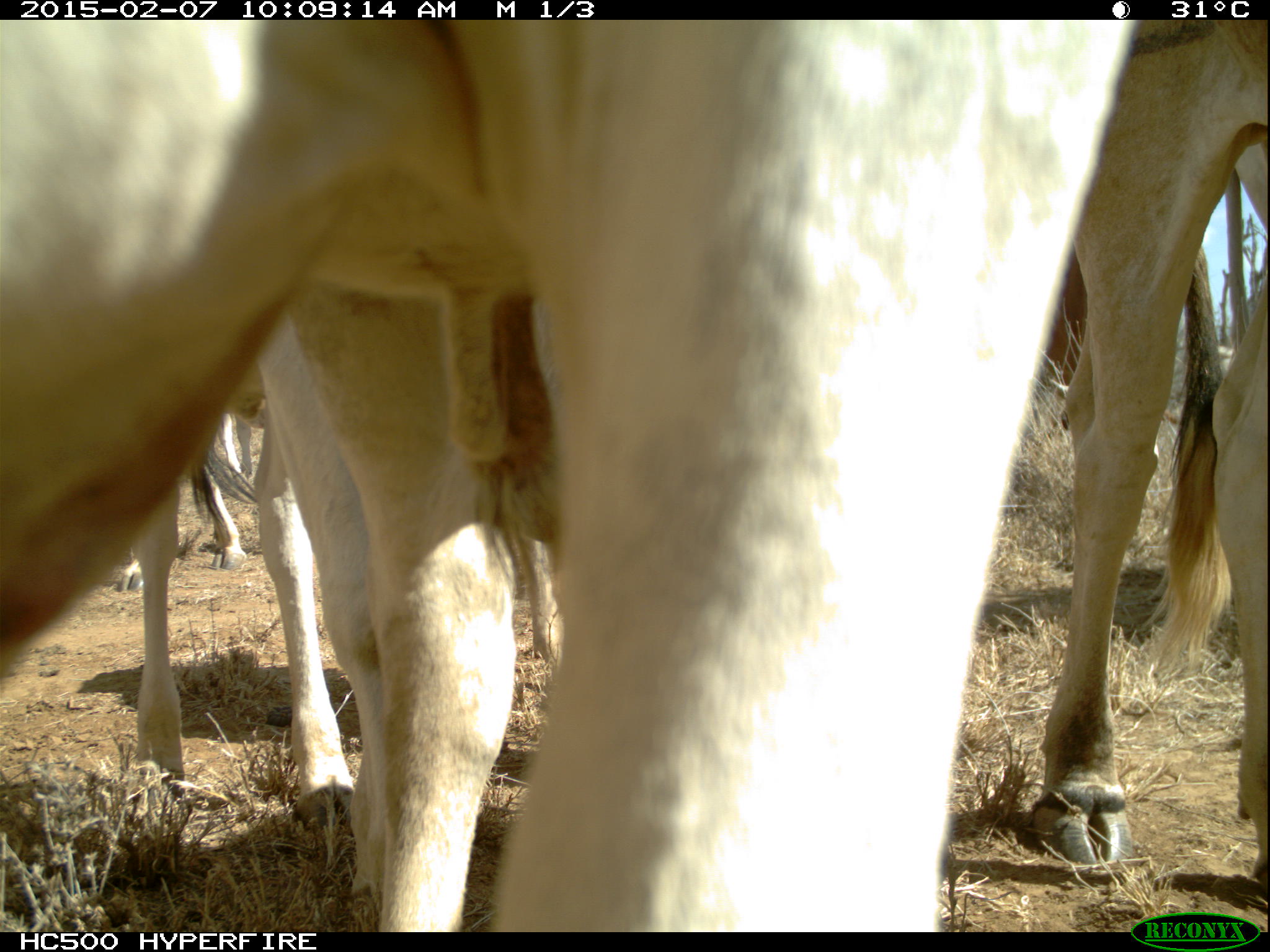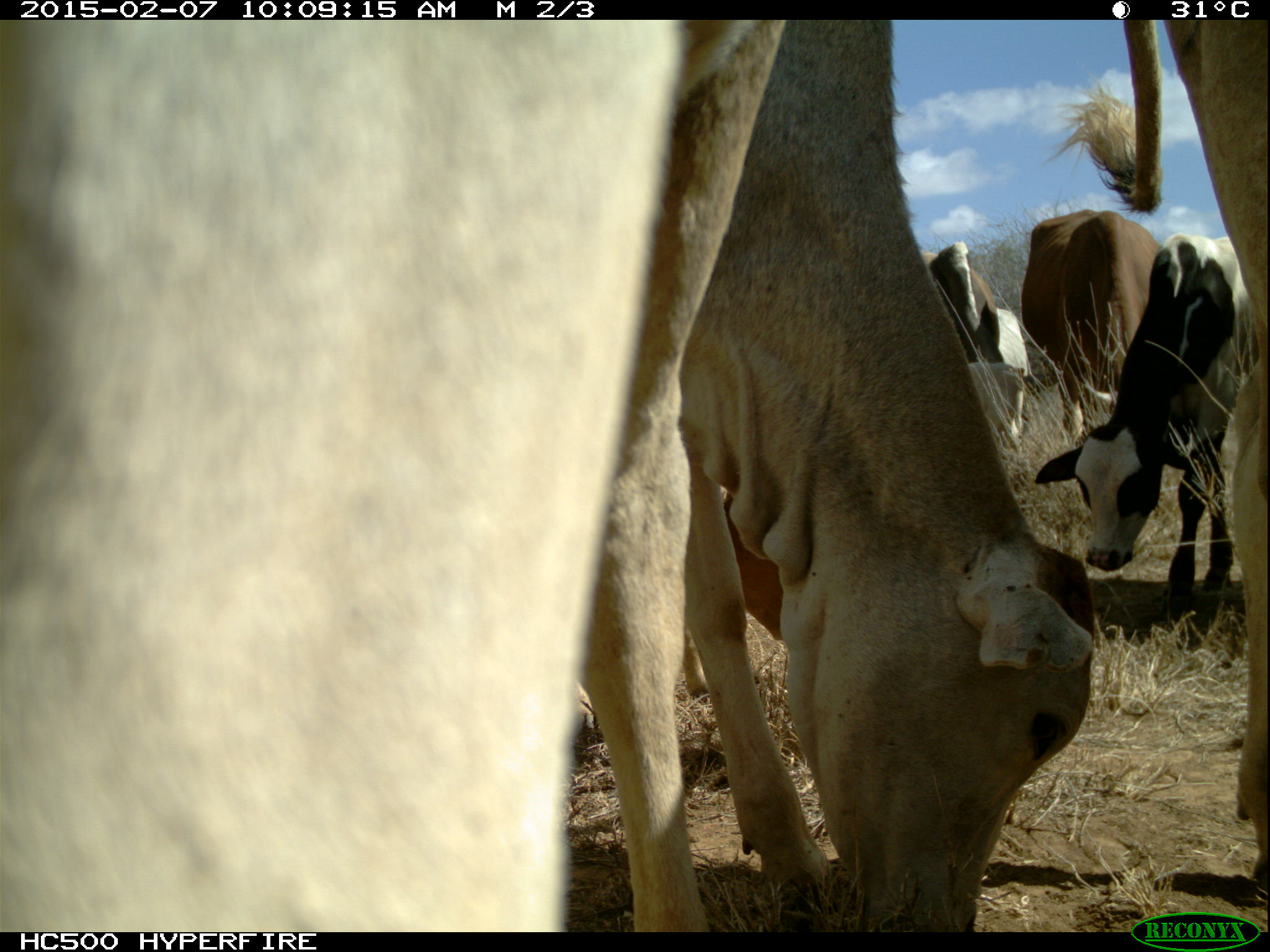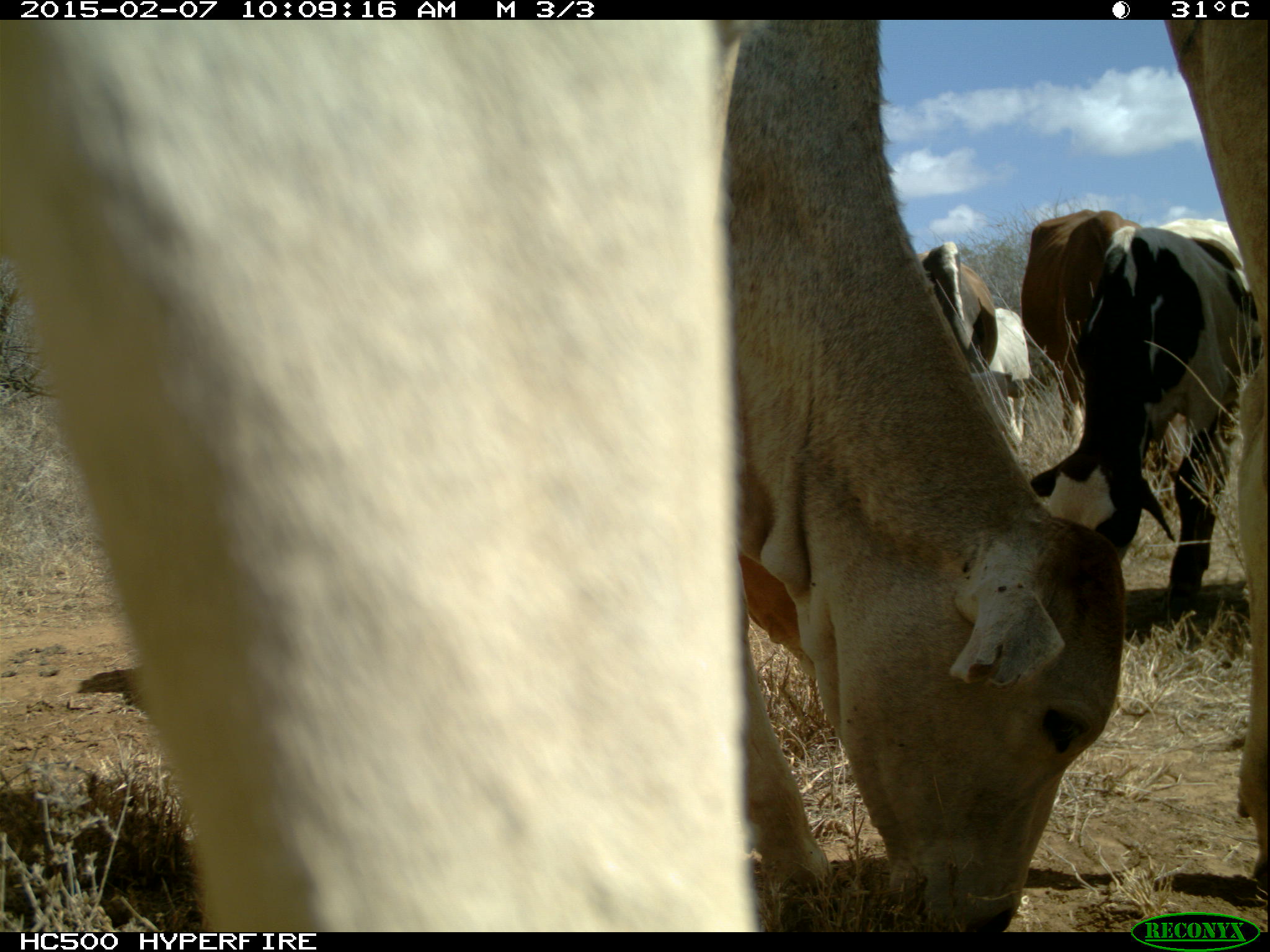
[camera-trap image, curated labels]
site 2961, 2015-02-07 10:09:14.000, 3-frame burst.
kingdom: Animalia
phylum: Chordata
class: Mammalia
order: Artiodactyla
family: Bovidae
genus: Bos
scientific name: Bos taurus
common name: domestic cattle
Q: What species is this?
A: Bos taurus (domestic cattle).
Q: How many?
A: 30.